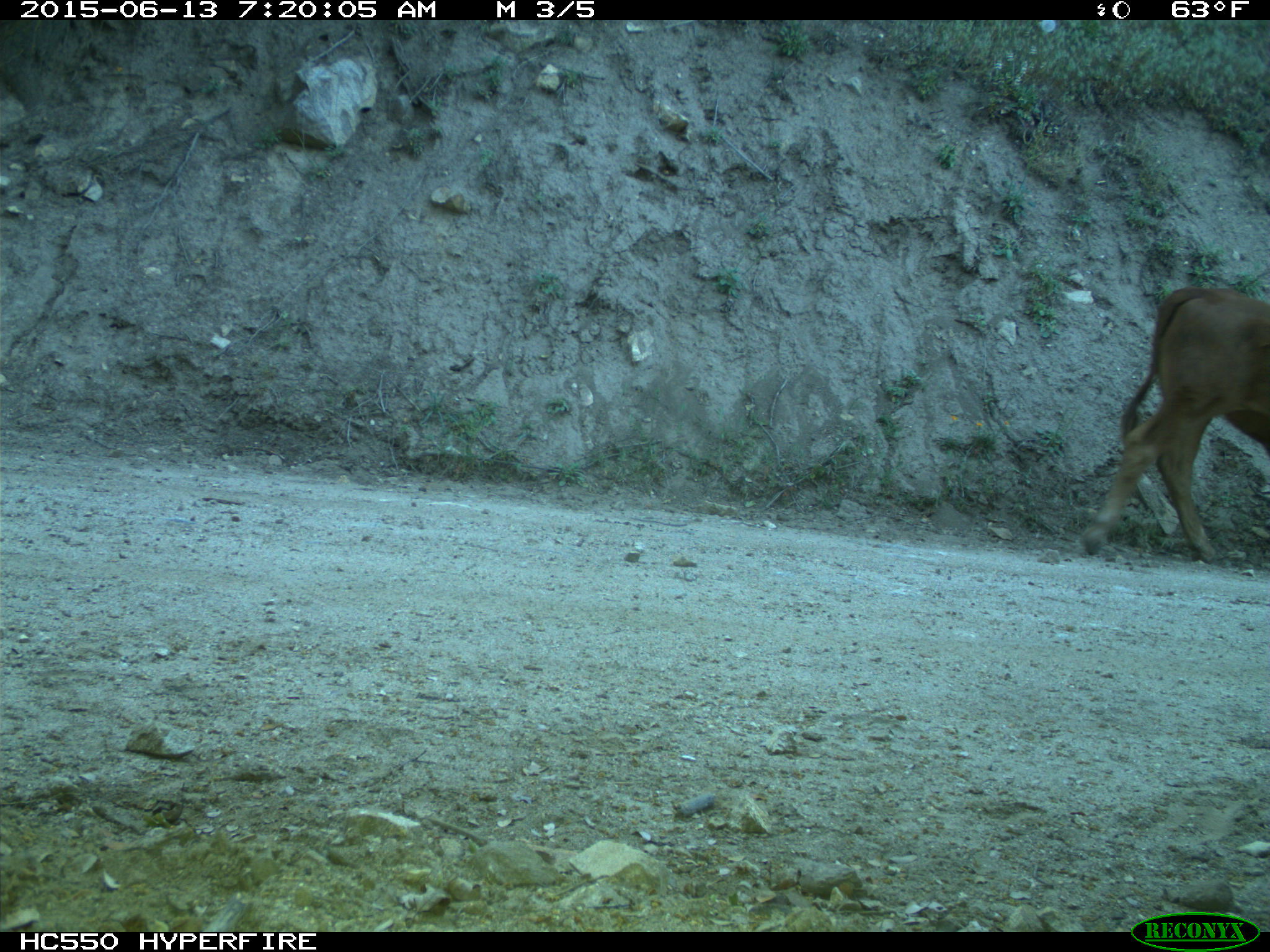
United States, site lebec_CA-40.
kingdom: Animalia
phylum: Chordata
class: Mammalia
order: Artiodactyla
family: Bovidae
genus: Bos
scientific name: Bos taurus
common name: domestic cow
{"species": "Bos taurus (domestic cow)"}